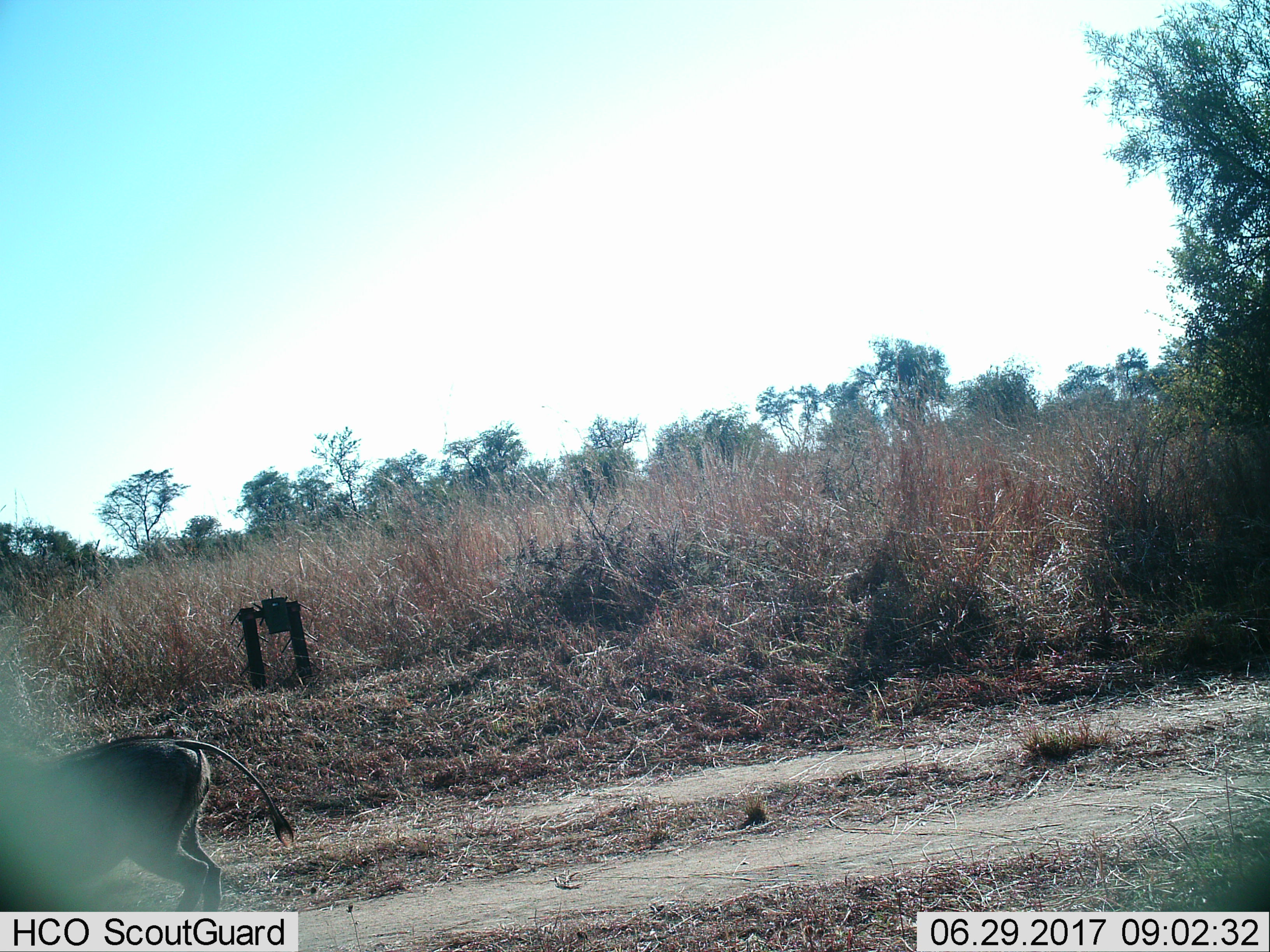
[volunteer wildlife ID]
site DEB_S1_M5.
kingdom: Animalia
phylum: Chordata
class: Mammalia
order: Artiodactyla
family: Suidae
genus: Phacochoerus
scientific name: Phacochoerus africanus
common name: warthog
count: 1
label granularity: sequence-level